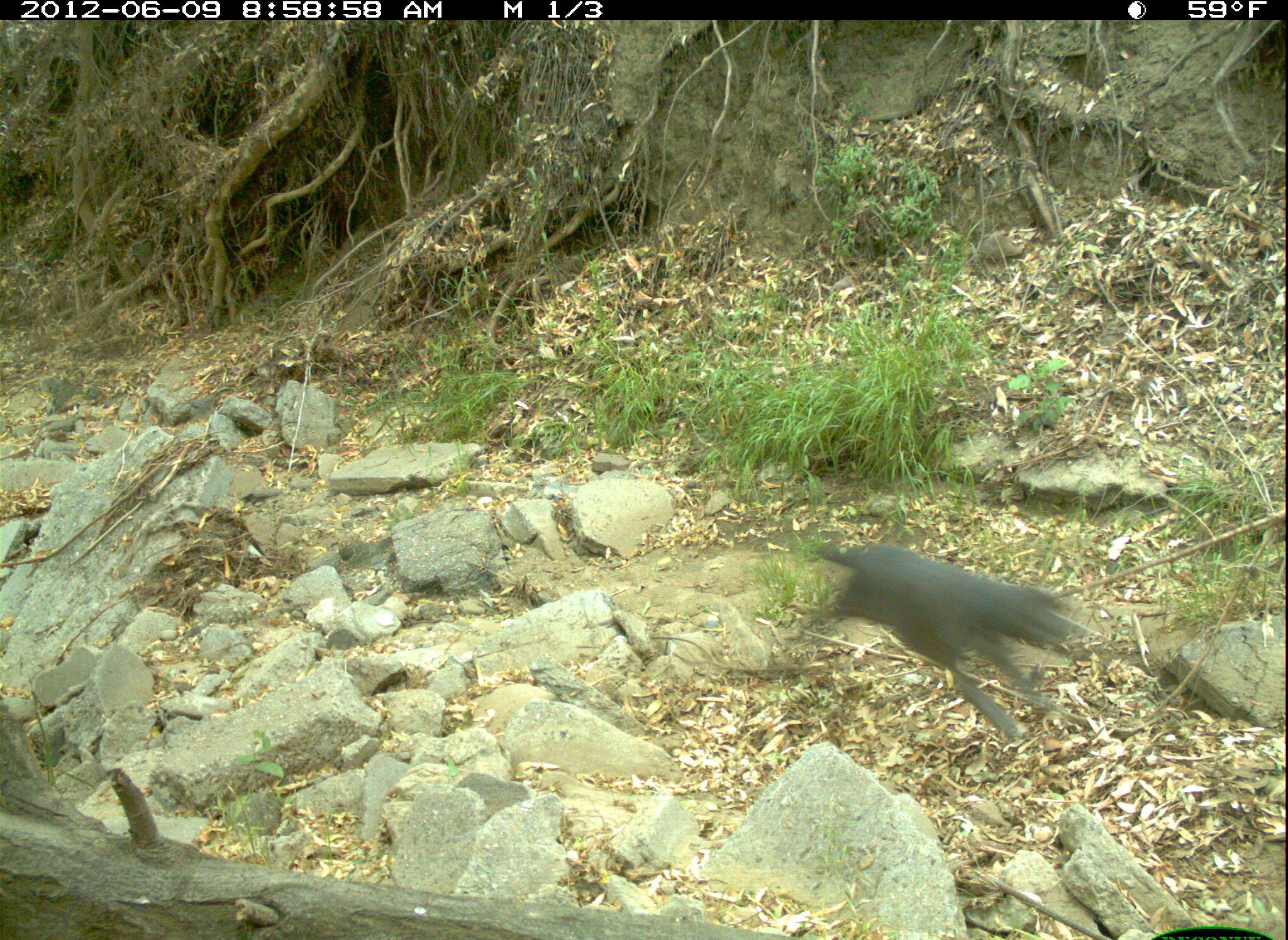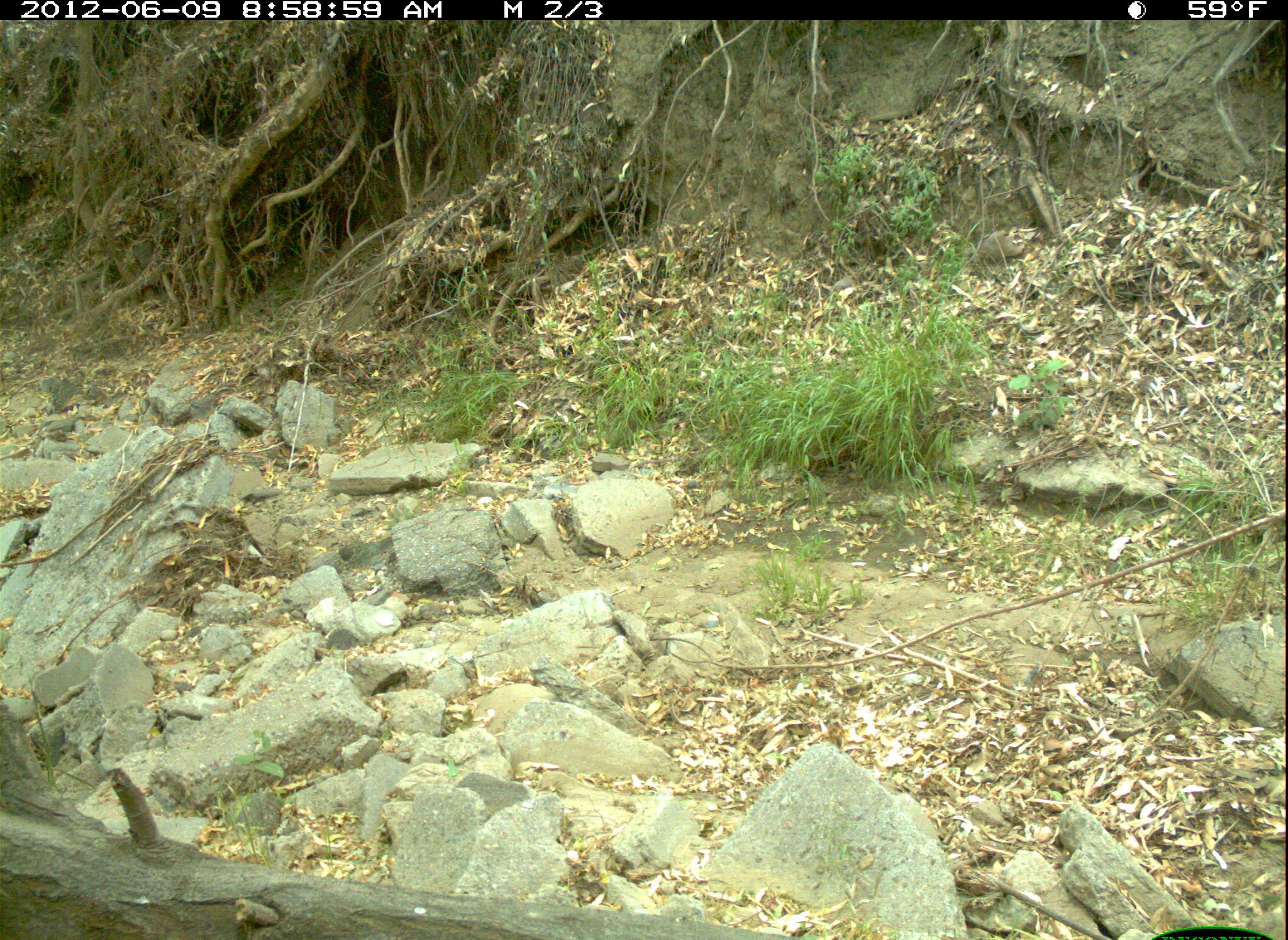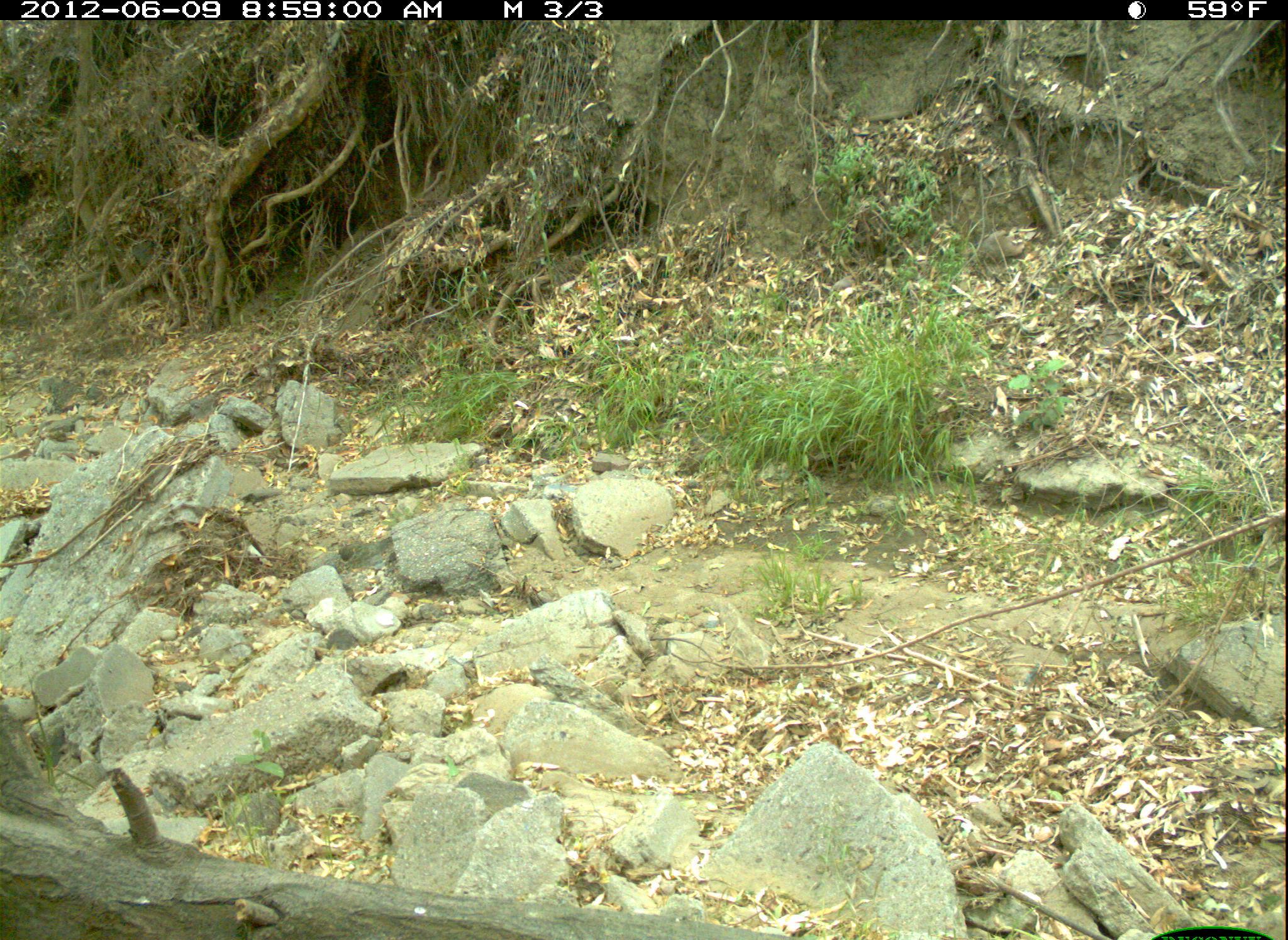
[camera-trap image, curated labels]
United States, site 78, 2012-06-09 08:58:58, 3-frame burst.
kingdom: Animalia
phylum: Chordata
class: Mammalia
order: Carnivora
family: Canidae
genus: Canis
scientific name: Canis familiaris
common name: domestic dog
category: dog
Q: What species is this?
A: Dog (domestic dog) (Canis familiaris).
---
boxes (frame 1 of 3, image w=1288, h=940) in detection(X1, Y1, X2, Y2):
dog: detection(786, 496, 1116, 747)